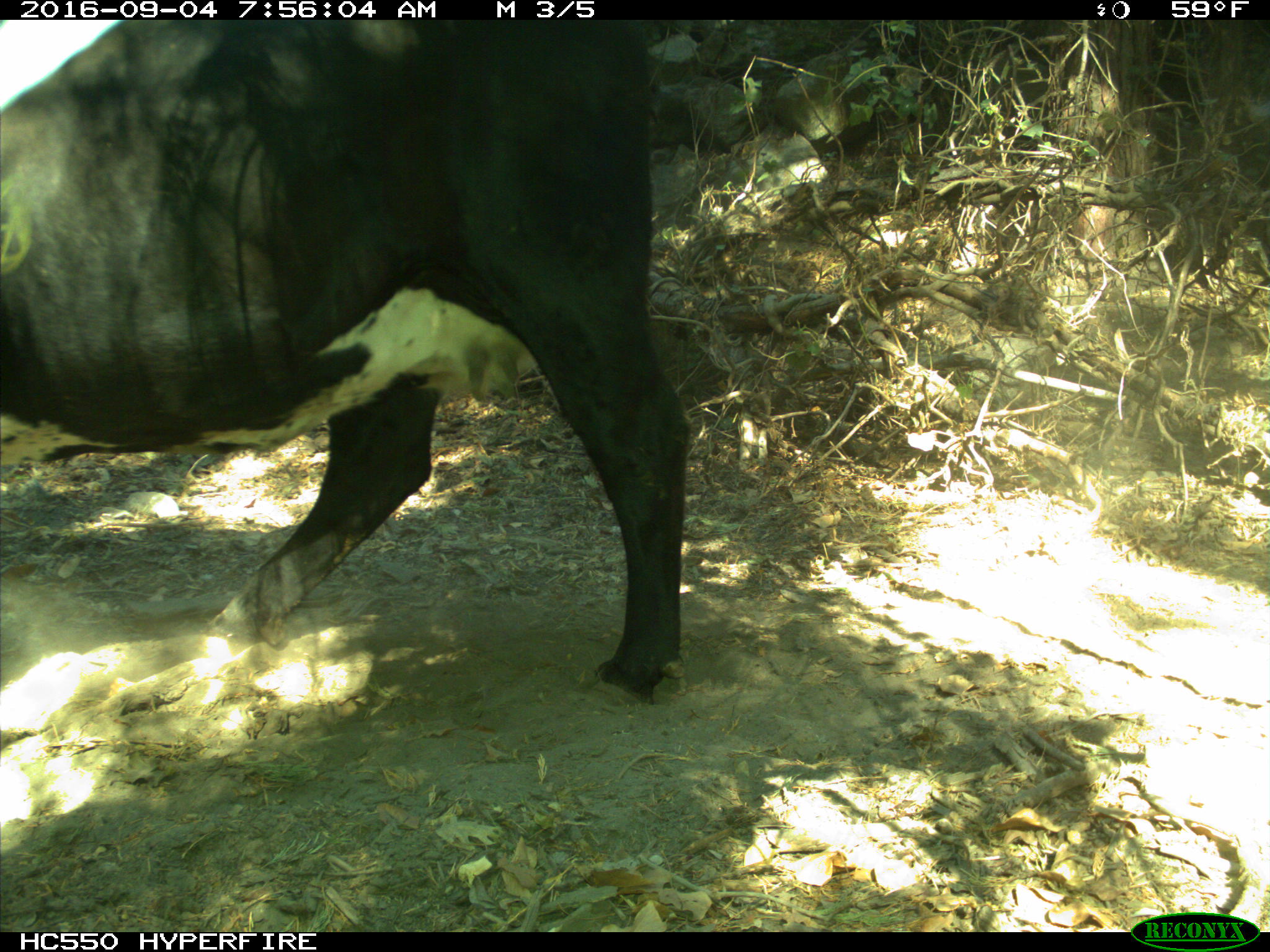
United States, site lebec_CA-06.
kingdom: Animalia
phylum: Chordata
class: Mammalia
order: Artiodactyla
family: Bovidae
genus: Bos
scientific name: Bos taurus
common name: domestic cow